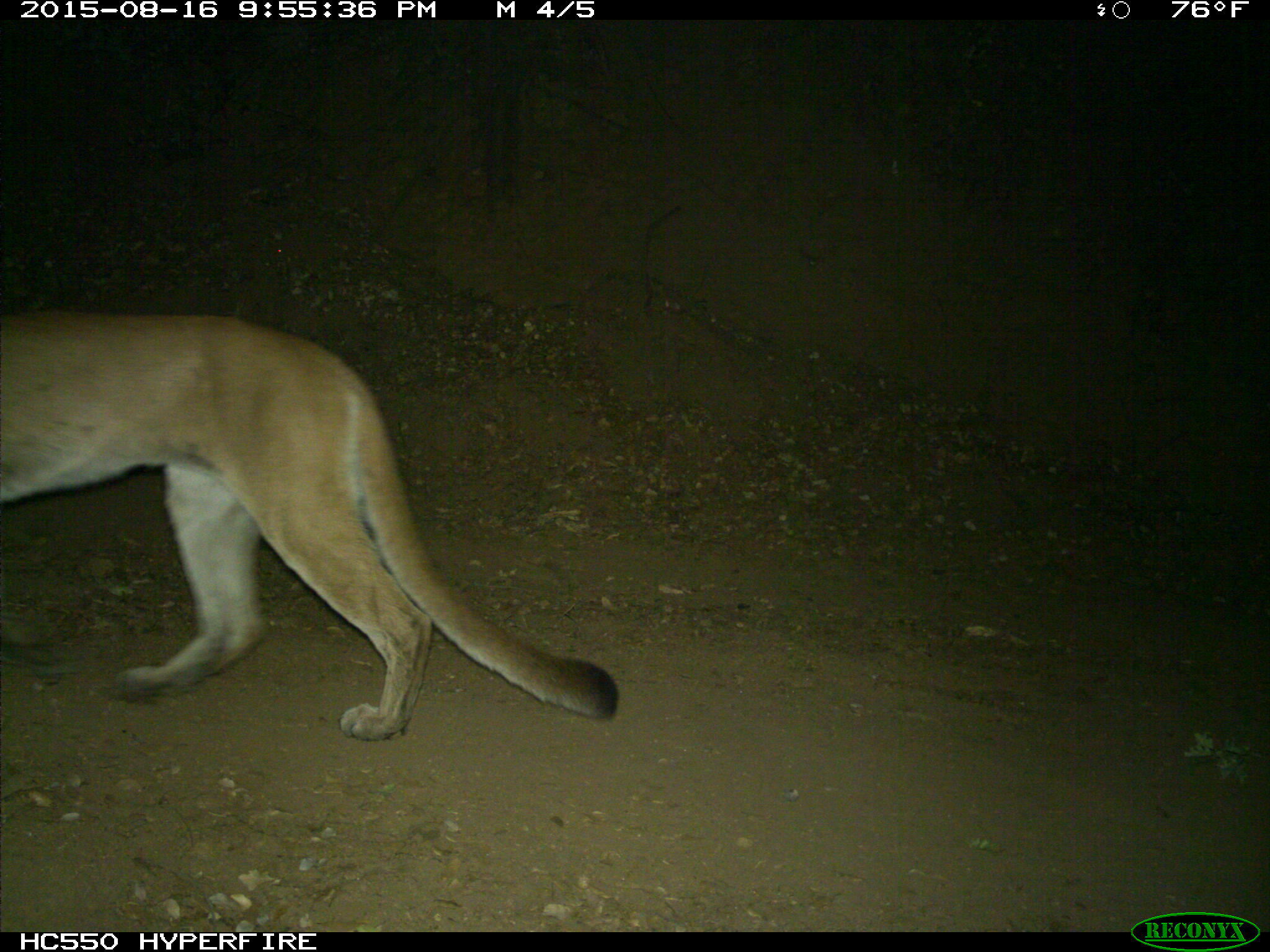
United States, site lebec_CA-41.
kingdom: Animalia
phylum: Chordata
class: Mammalia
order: Carnivora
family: Felidae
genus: Puma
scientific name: Puma concolor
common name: mountain lion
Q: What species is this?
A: Puma concolor (mountain lion).